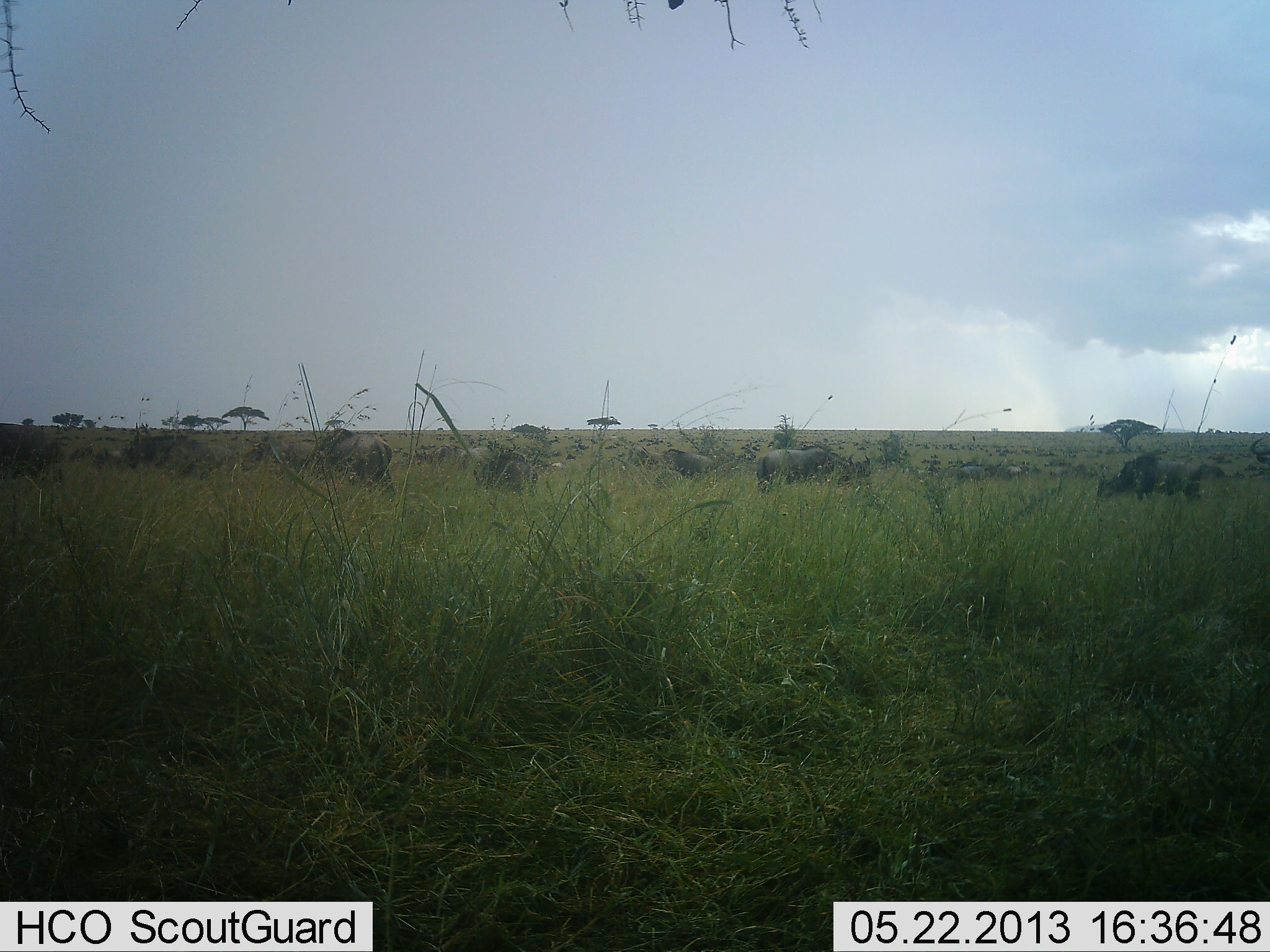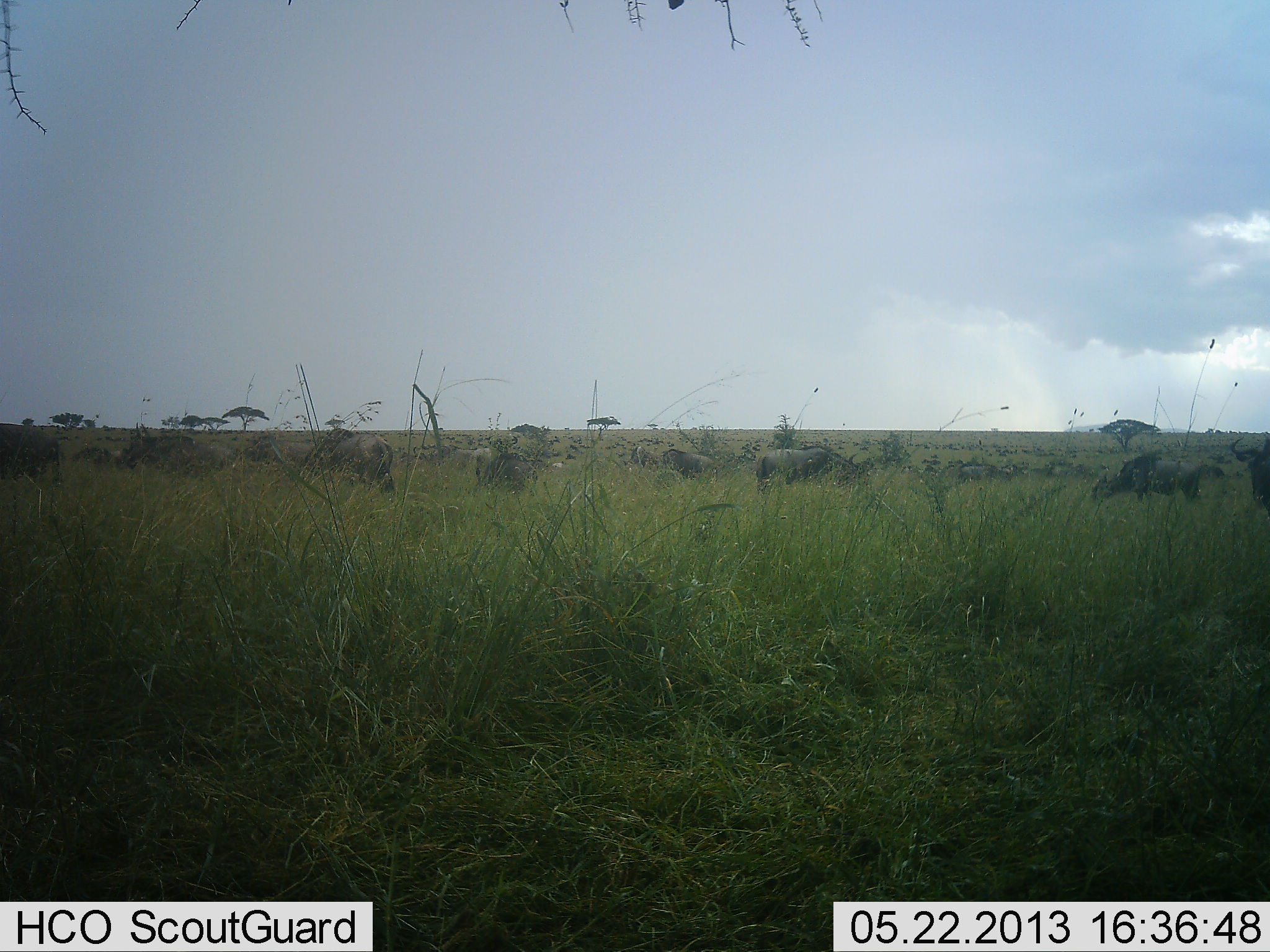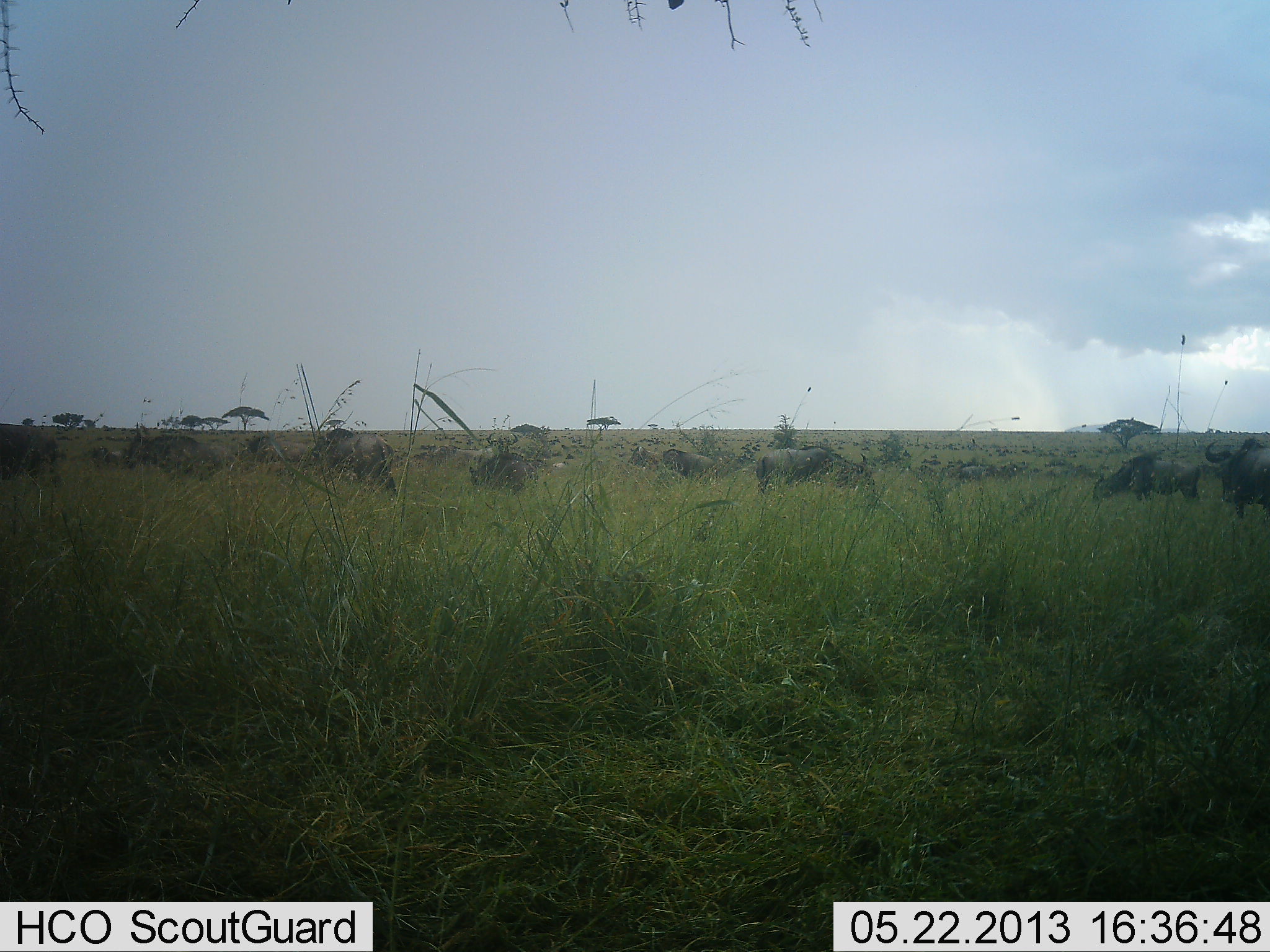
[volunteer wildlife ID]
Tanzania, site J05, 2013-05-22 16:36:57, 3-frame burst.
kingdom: Animalia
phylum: Chordata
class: Mammalia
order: Artiodactyla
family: Bovidae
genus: Connochaetes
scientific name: Connochaetes taurinus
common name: blue wildebeest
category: wildebeest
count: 11-50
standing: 67%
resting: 17%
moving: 44%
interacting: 17%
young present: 0%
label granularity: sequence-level